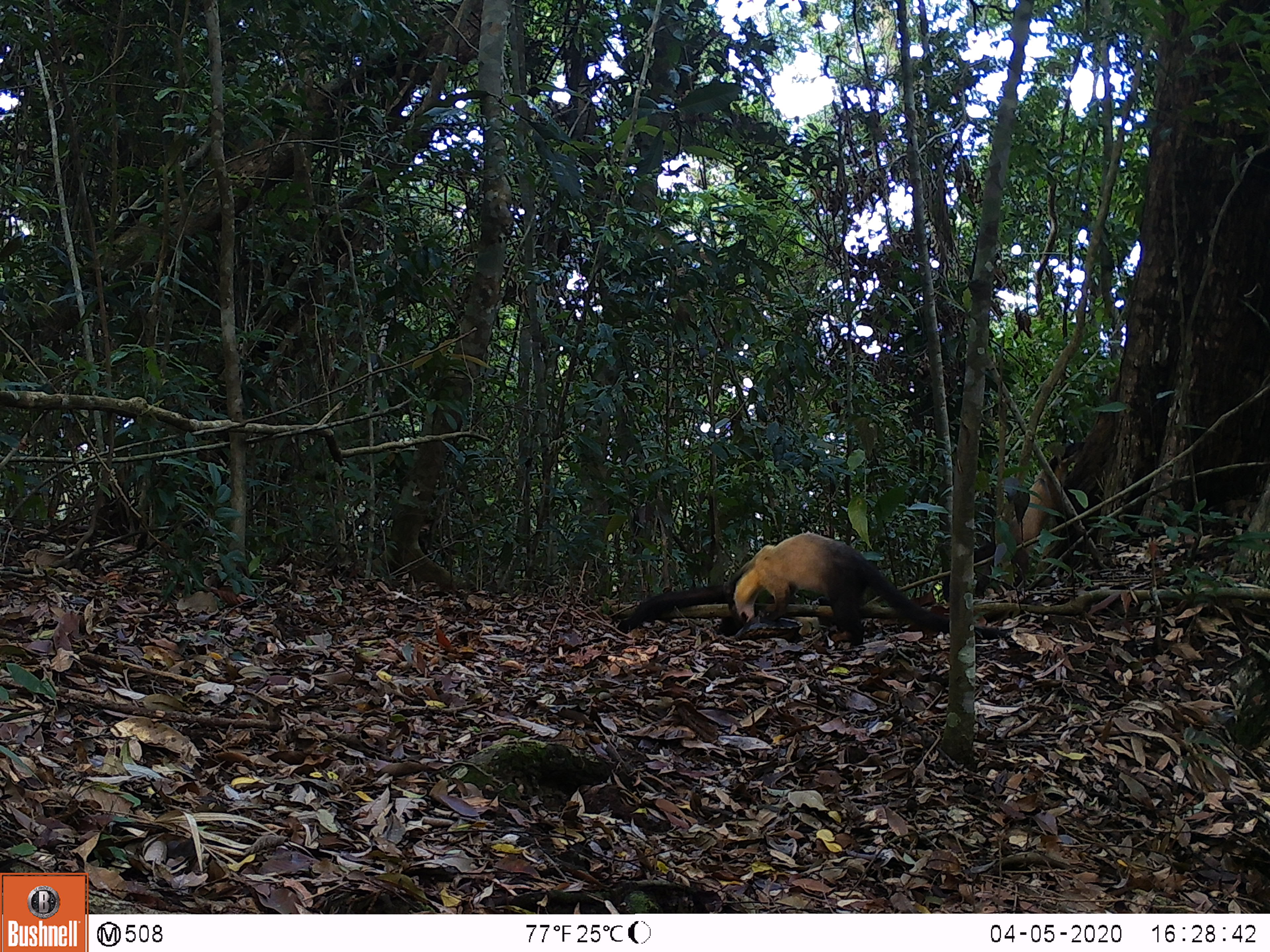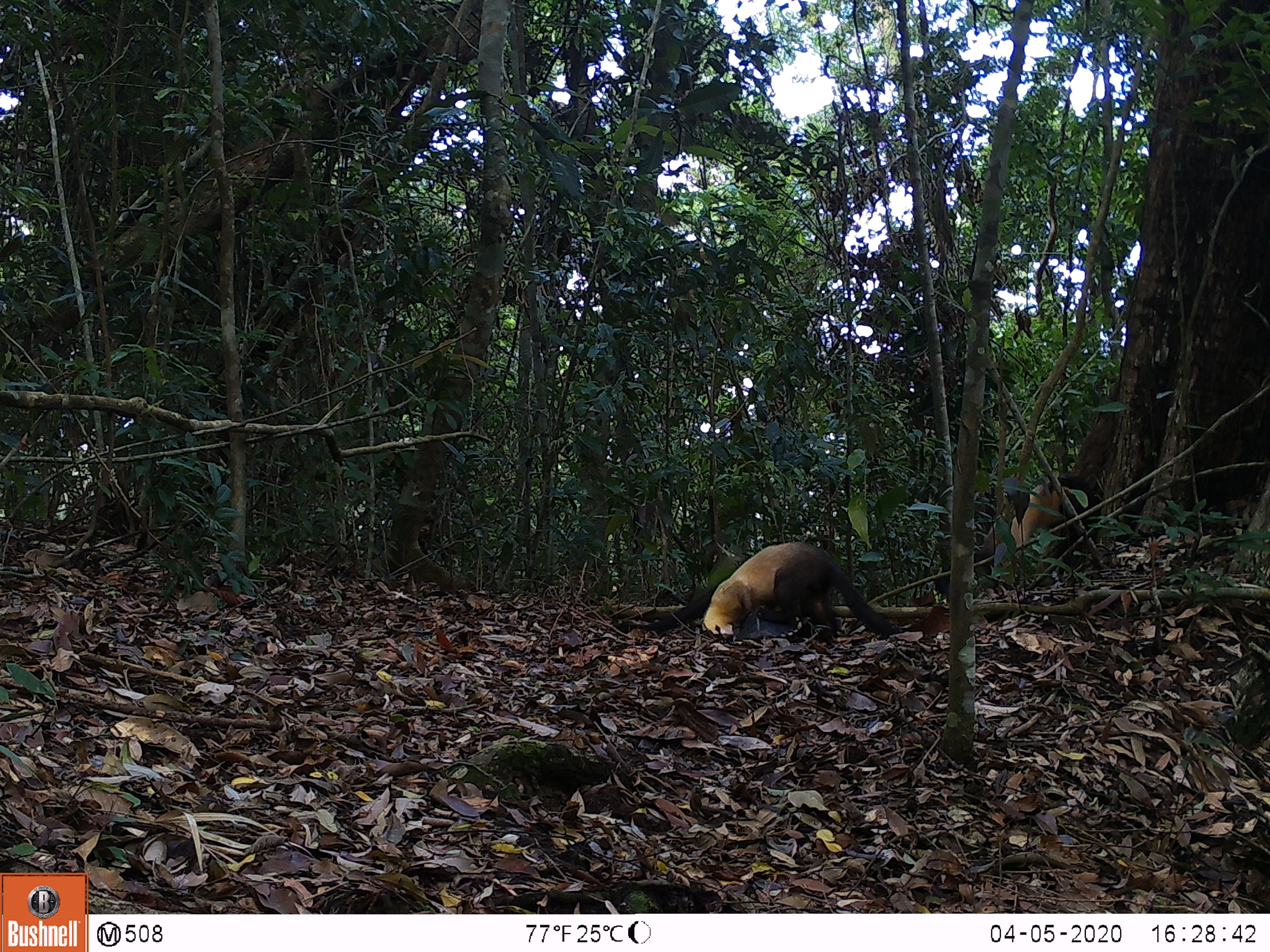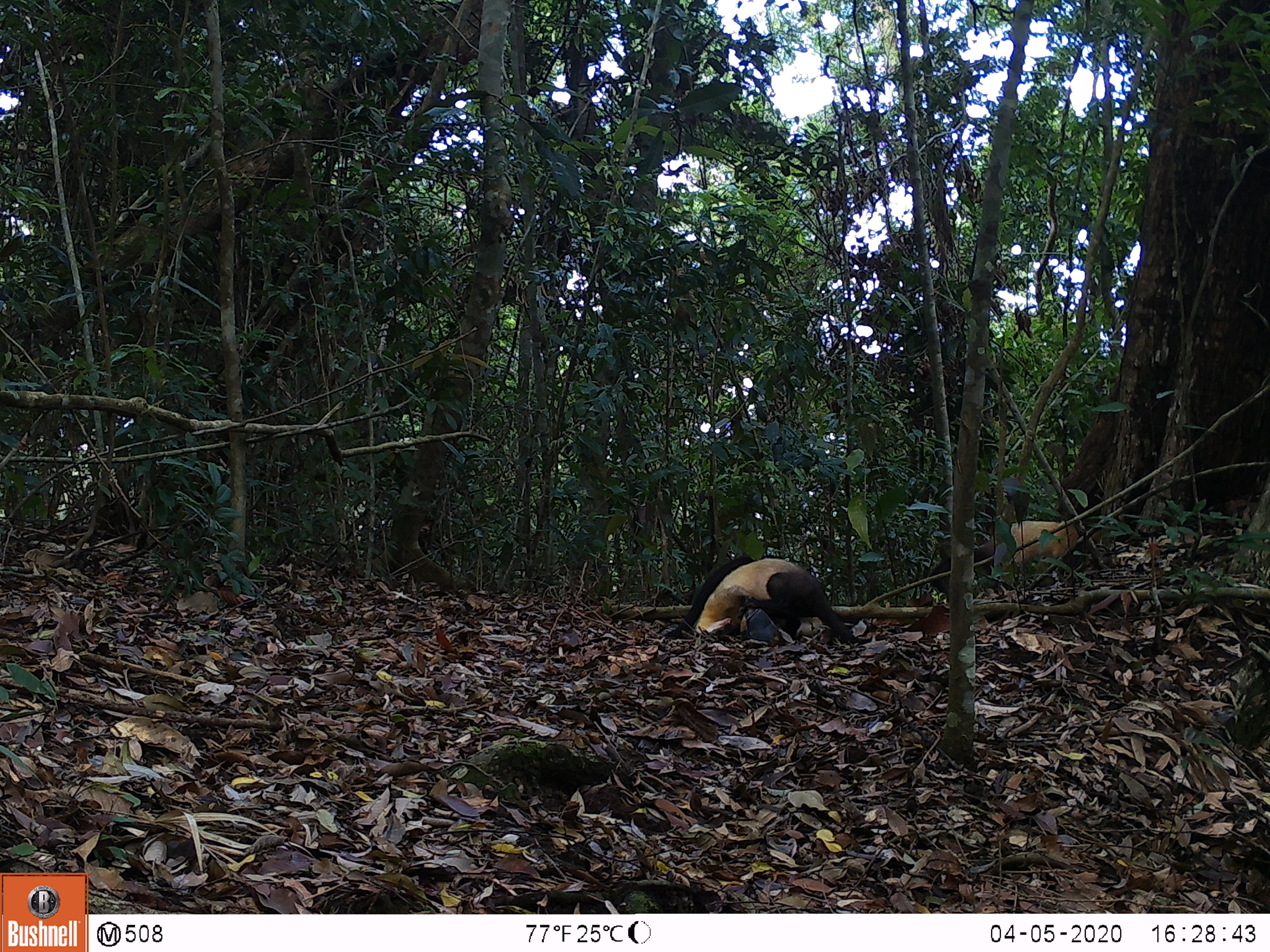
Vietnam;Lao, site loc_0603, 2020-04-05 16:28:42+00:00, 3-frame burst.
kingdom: Animalia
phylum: Chordata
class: Mammalia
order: Carnivora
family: Mustelidae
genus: Martes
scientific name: Martes flavigula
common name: yellow-throated marten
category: yellow throated marten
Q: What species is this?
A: Yellow throated marten (yellow-throated marten) (Martes flavigula).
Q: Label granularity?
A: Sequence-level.